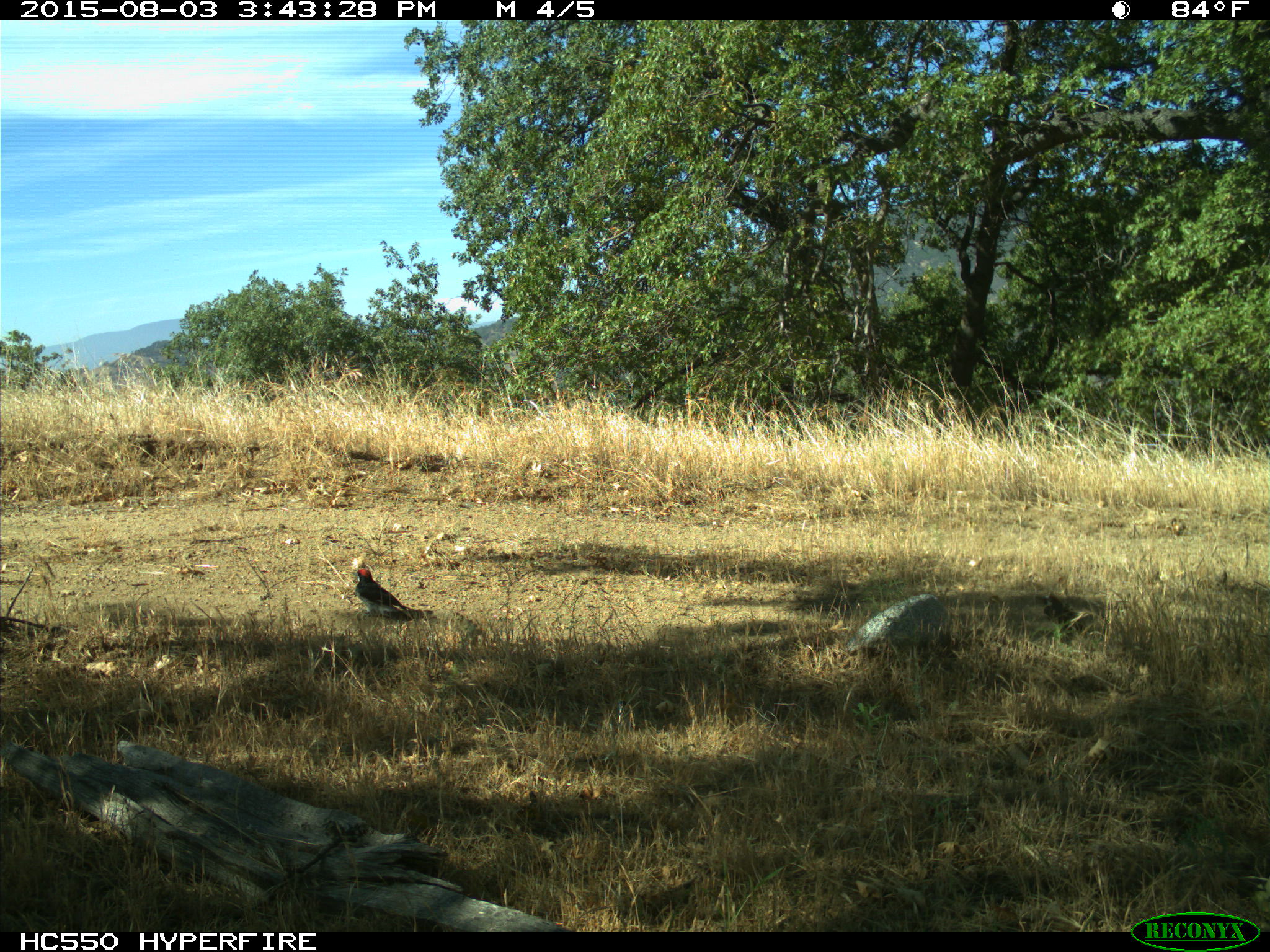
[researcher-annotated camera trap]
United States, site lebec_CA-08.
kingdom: Animalia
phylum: Chordata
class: Aves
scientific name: Aves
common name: birds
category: unidentified bird